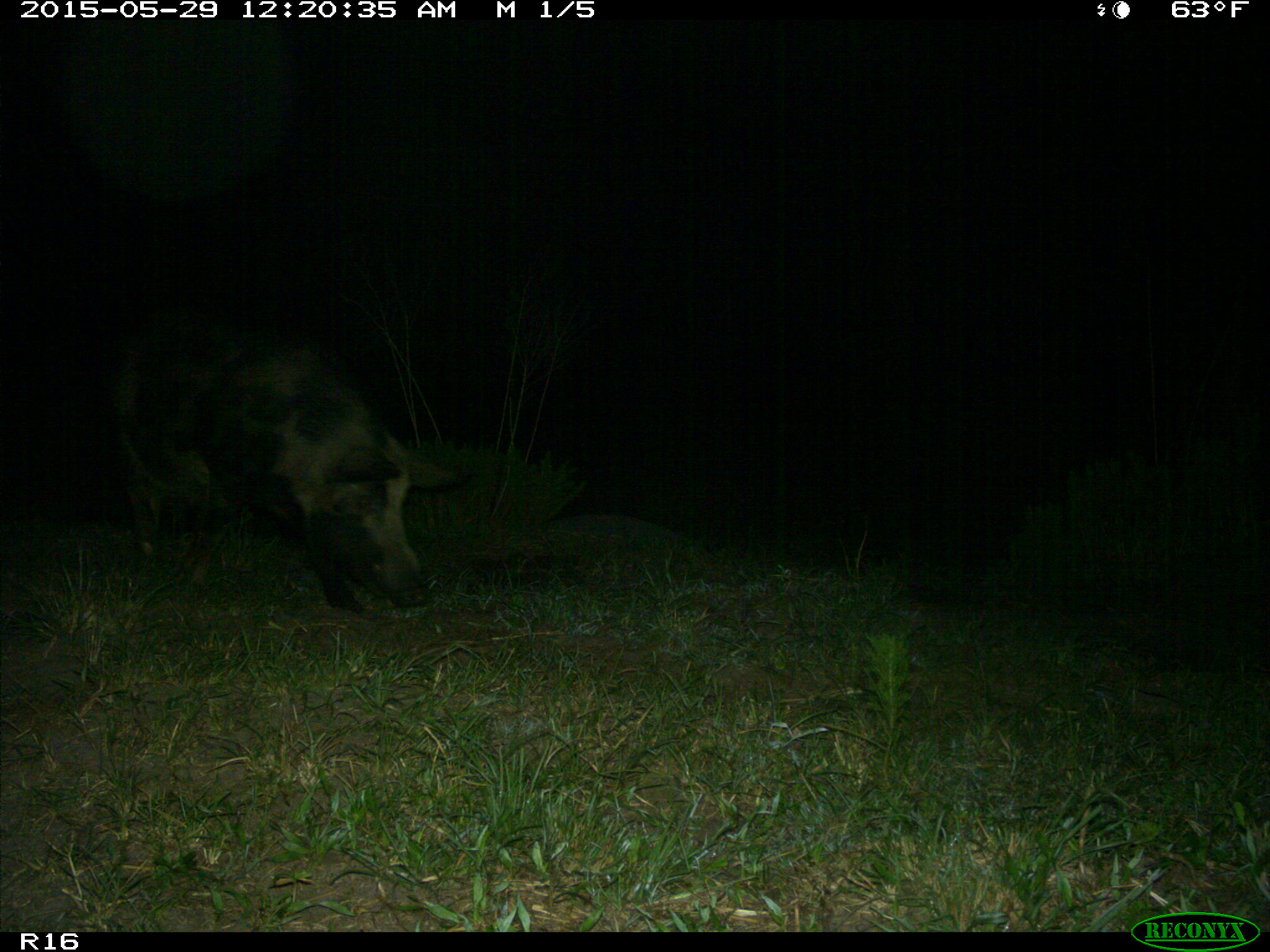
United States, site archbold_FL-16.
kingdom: Animalia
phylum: Chordata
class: Mammalia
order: Artiodactyla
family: Suidae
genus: Sus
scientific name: Sus scrofa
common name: wild boar